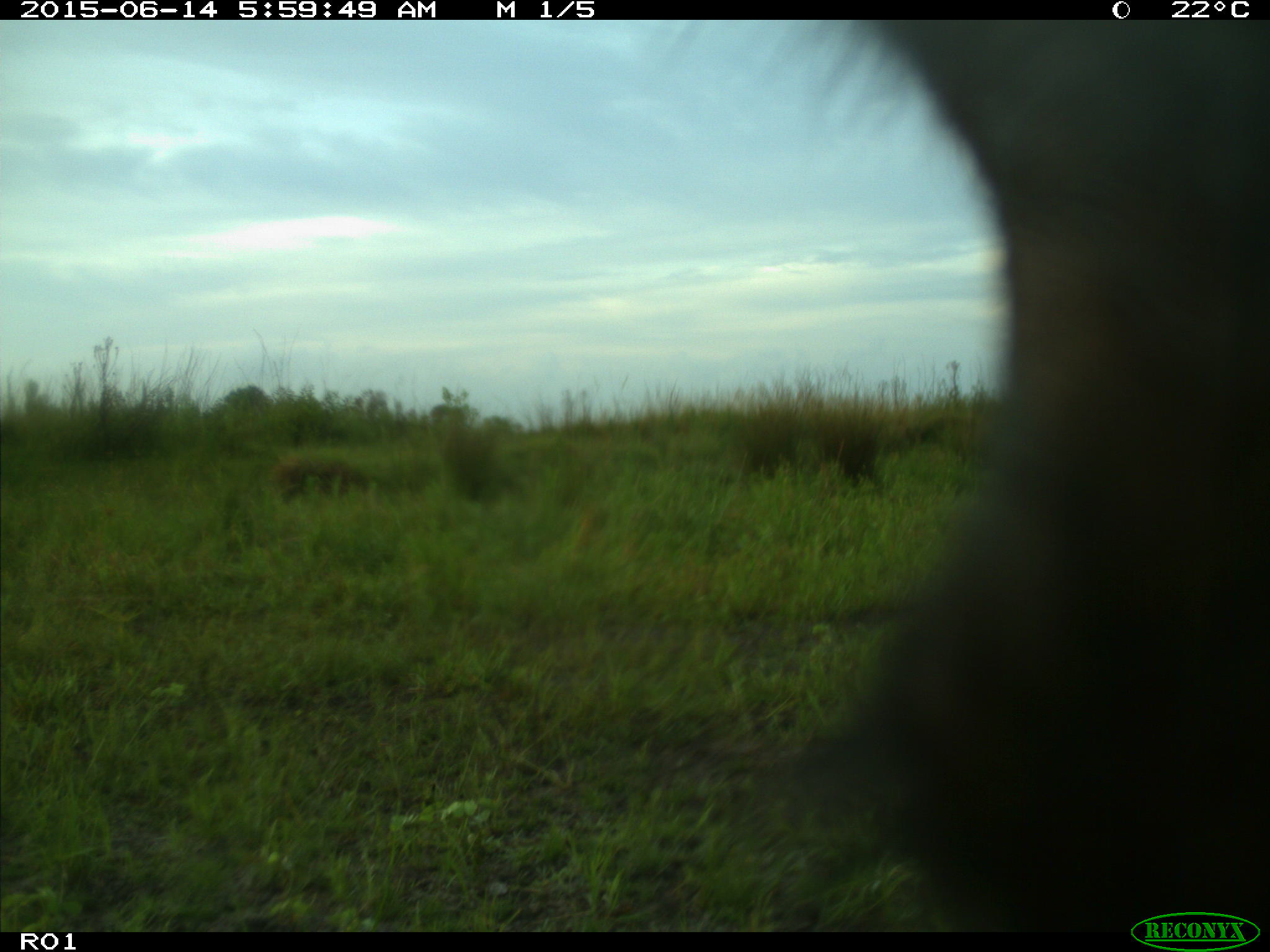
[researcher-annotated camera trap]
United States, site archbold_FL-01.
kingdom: Animalia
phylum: Chordata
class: Mammalia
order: Artiodactyla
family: Bovidae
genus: Bos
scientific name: Bos taurus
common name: domestic cow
Bos taurus (domestic cow).